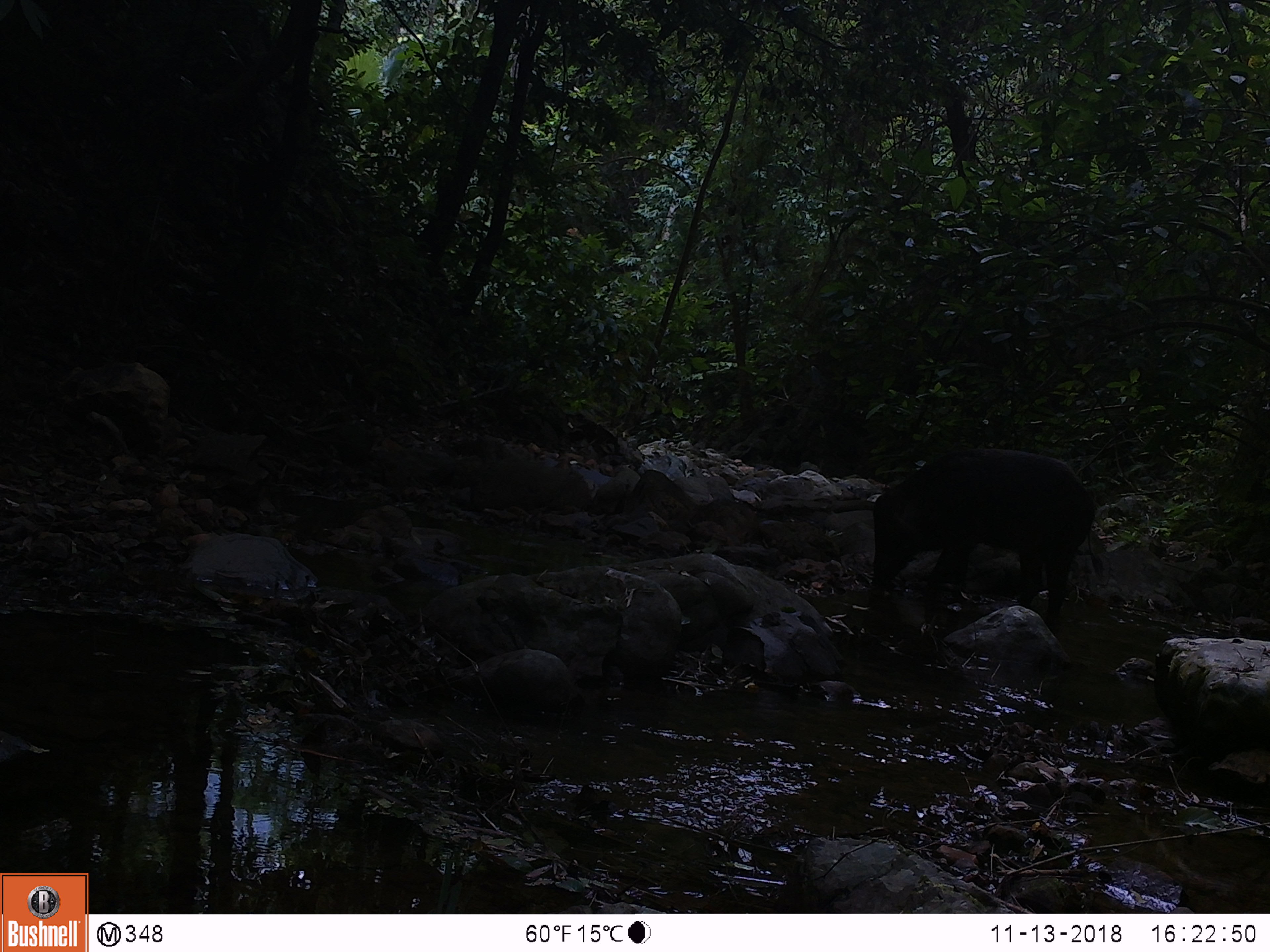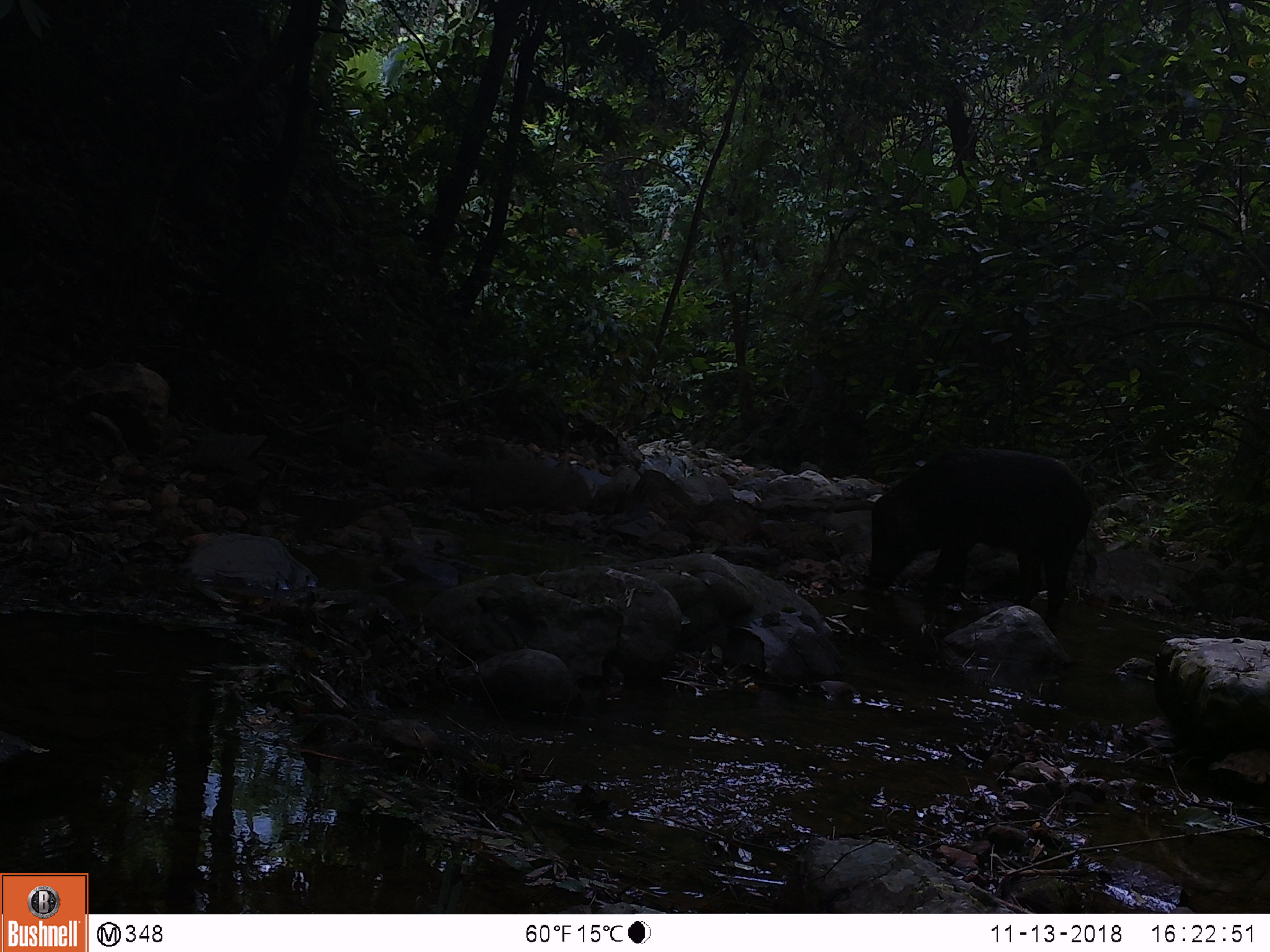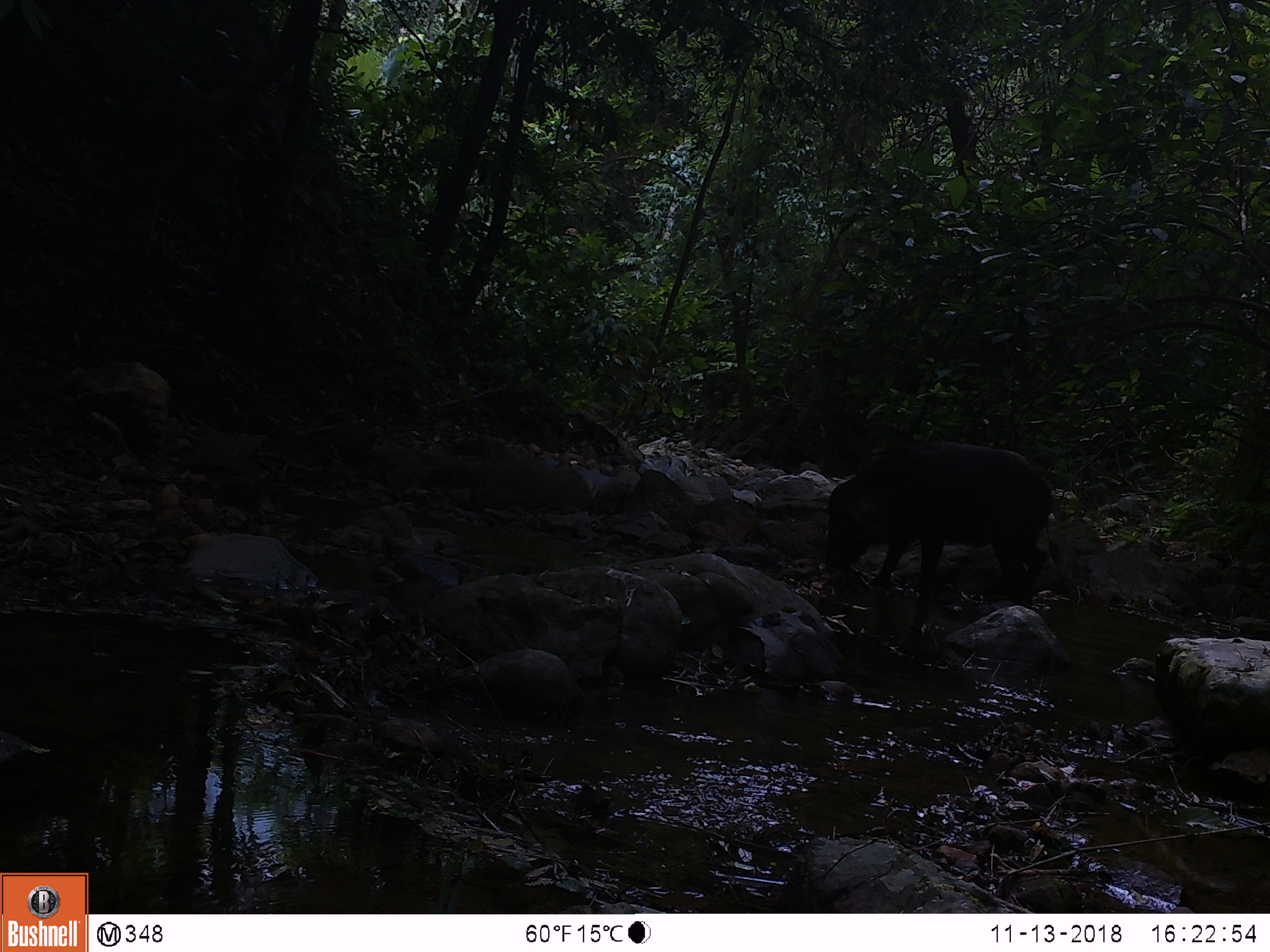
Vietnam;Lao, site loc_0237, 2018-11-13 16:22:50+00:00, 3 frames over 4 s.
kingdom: Animalia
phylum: Chordata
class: Mammalia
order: Artiodactyla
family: Suidae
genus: Sus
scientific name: Sus scrofa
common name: eurasian wild pig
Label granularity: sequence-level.